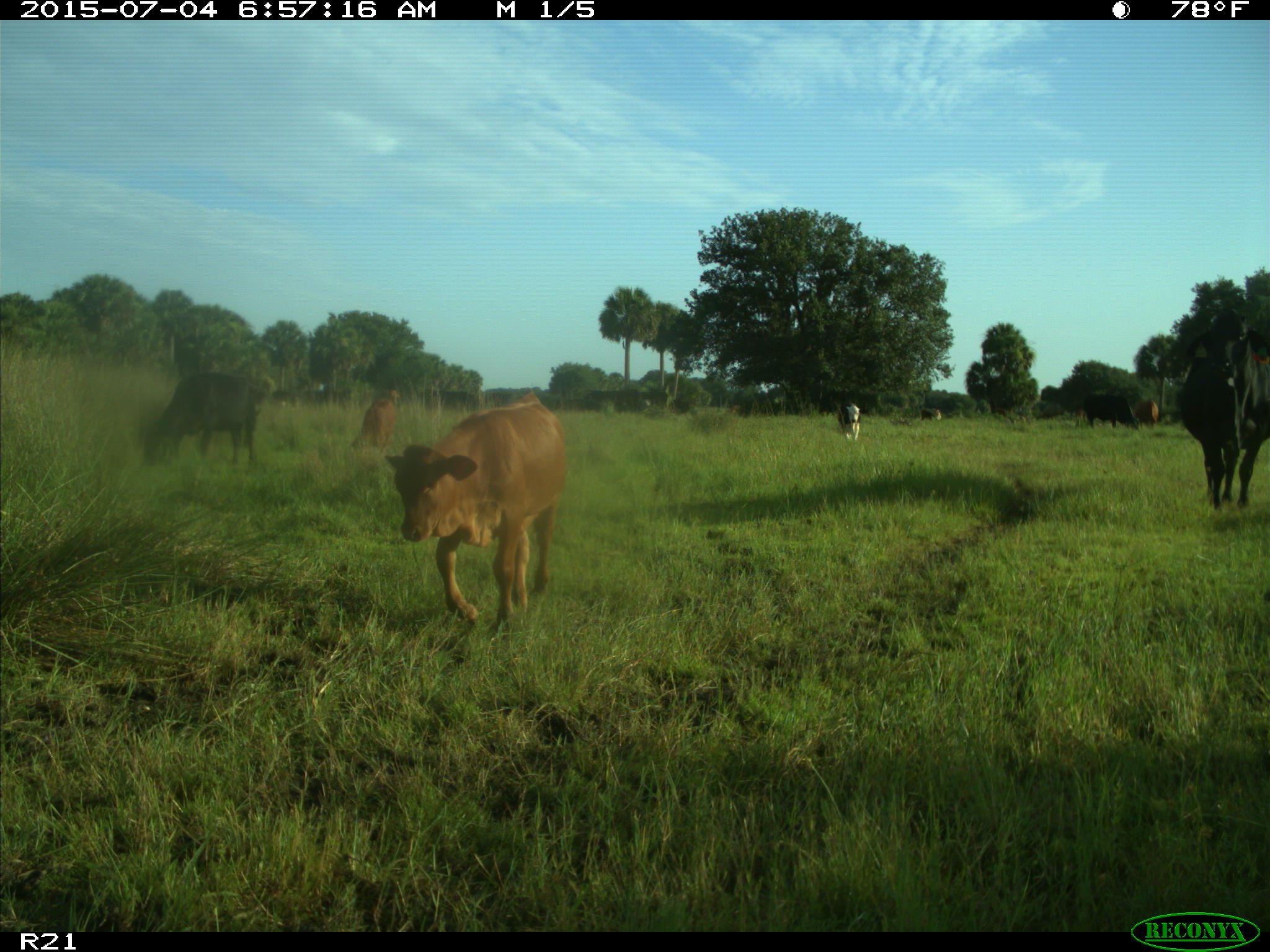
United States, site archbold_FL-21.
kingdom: Animalia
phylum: Chordata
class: Mammalia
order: Artiodactyla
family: Bovidae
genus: Bos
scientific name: Bos taurus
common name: domestic cow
Bos taurus (domestic cow).